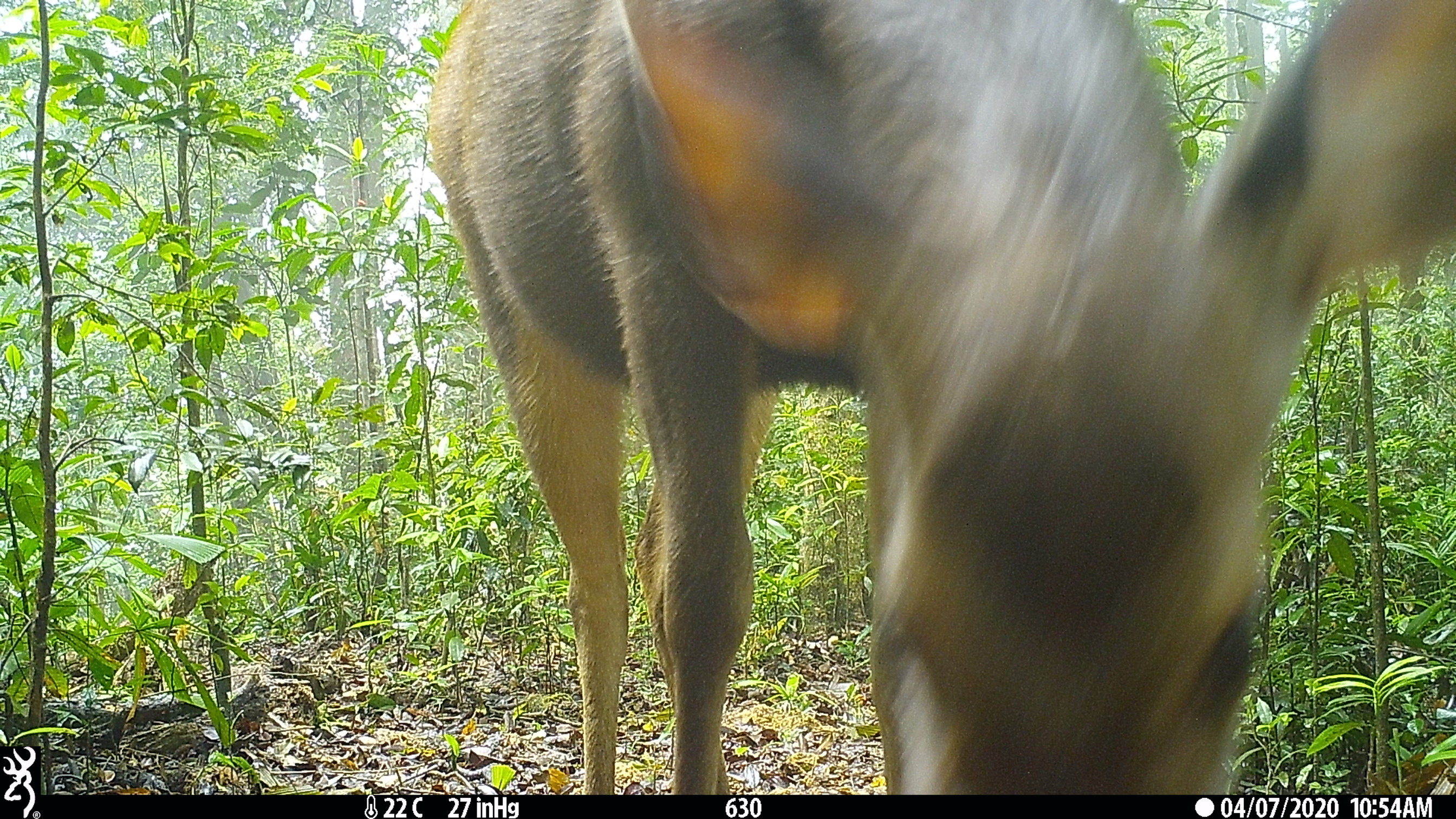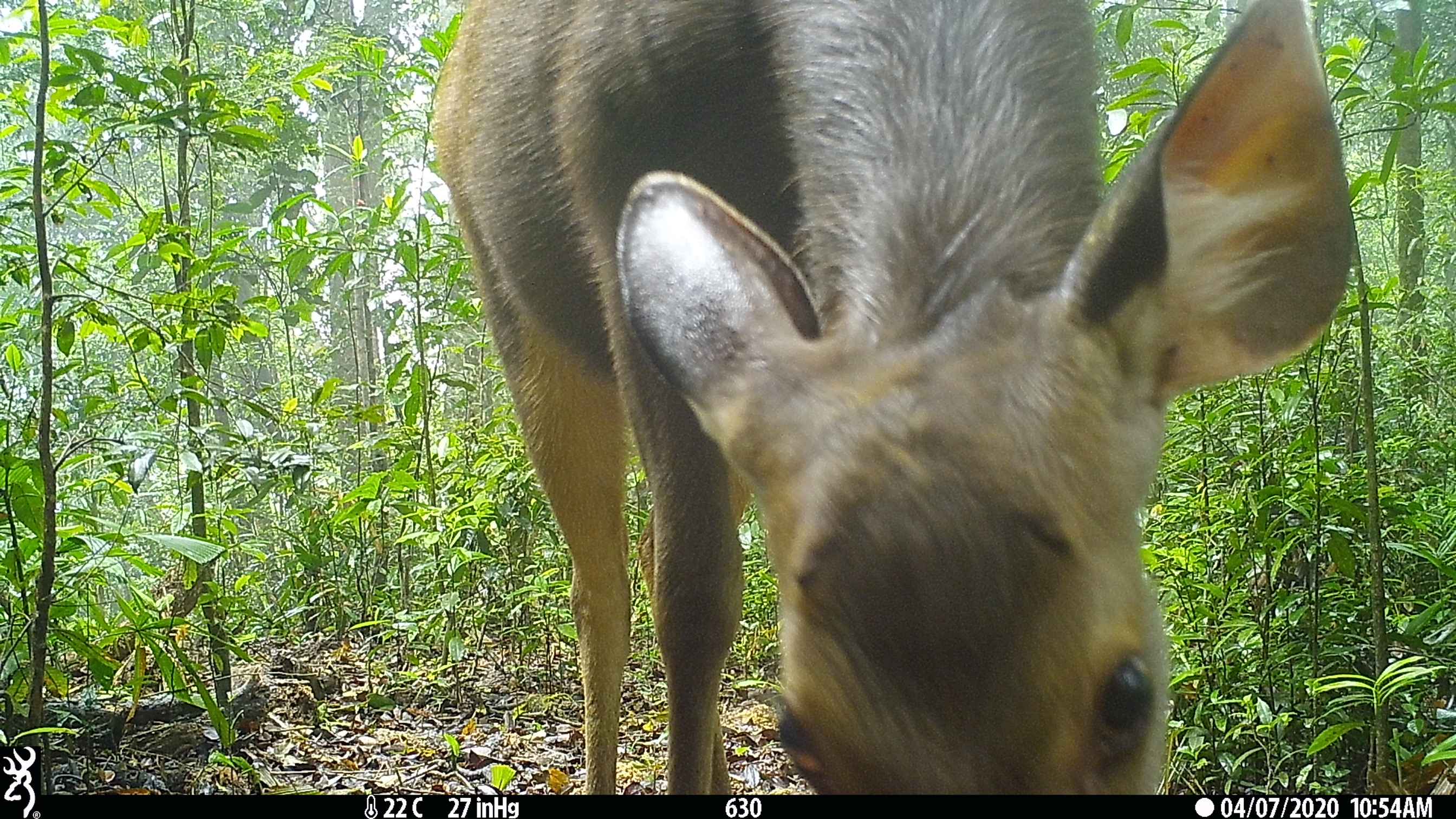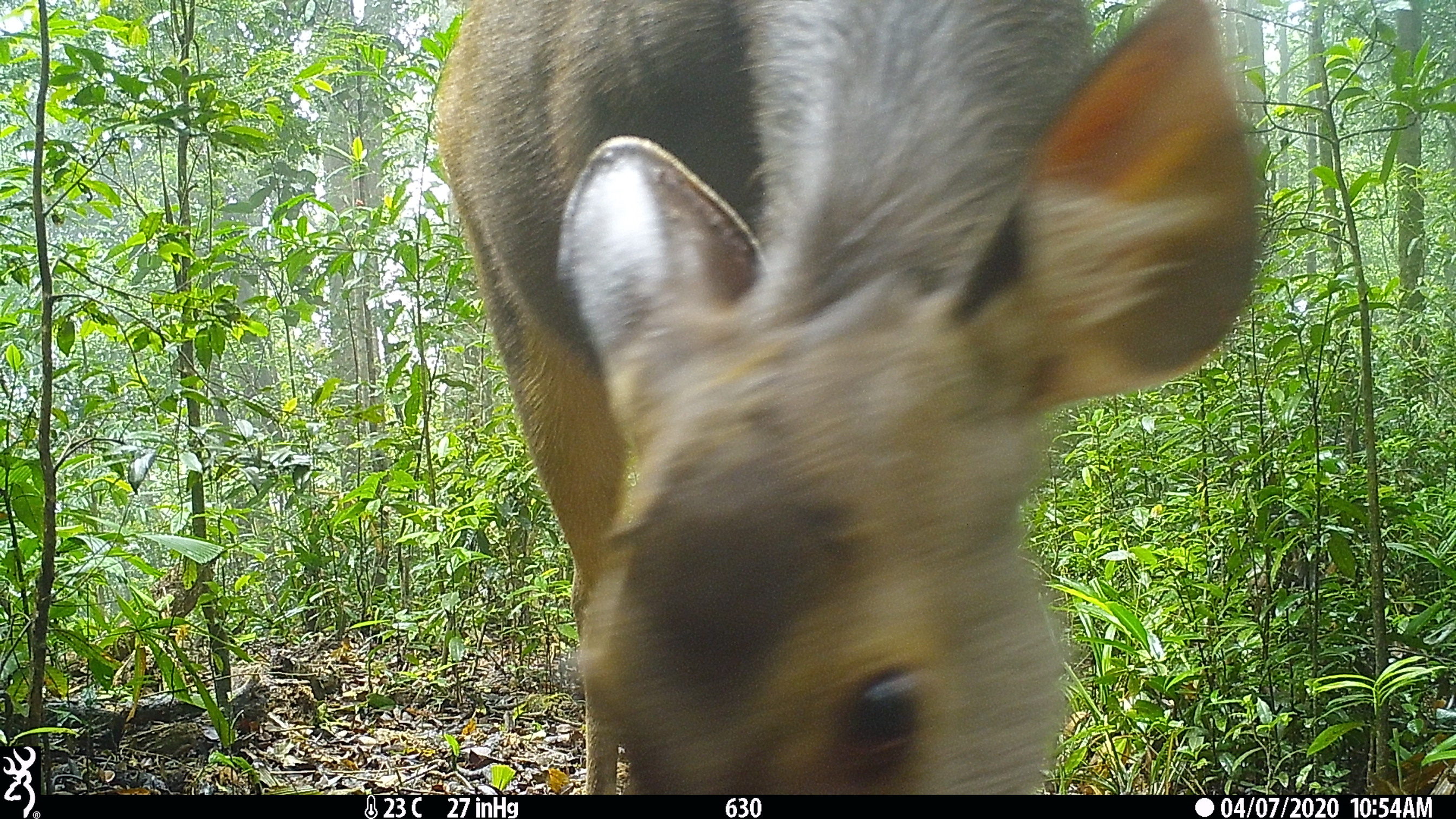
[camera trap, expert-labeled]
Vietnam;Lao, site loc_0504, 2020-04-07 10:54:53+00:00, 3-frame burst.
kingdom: Animalia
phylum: Chordata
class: Mammalia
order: Artiodactyla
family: Cervidae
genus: Rusa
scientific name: Rusa unicolor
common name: sambar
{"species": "sambar (Rusa unicolor)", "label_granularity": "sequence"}